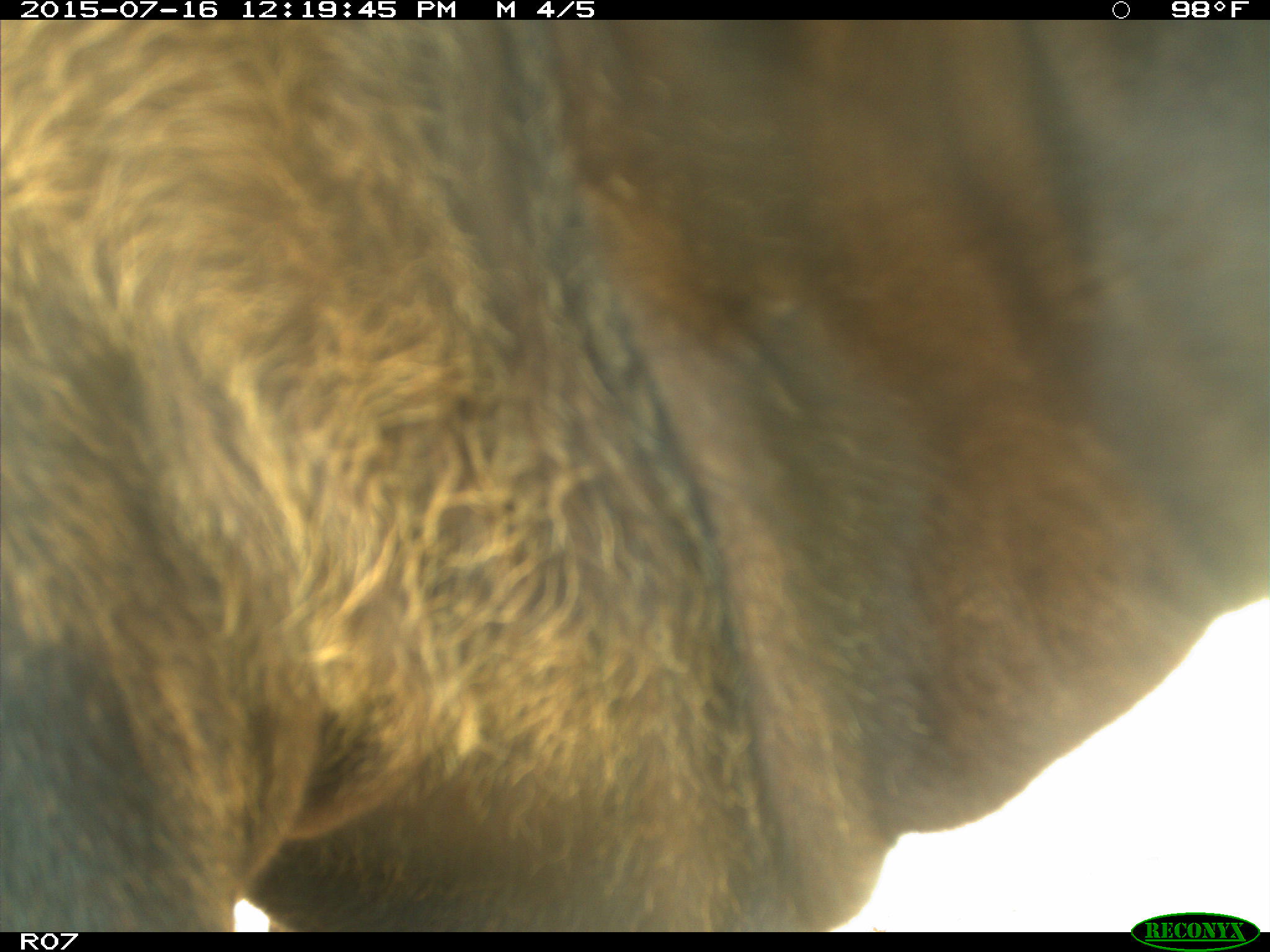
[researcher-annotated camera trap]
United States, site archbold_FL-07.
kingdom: Animalia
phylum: Chordata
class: Mammalia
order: Artiodactyla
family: Bovidae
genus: Bos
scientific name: Bos taurus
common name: domestic cow